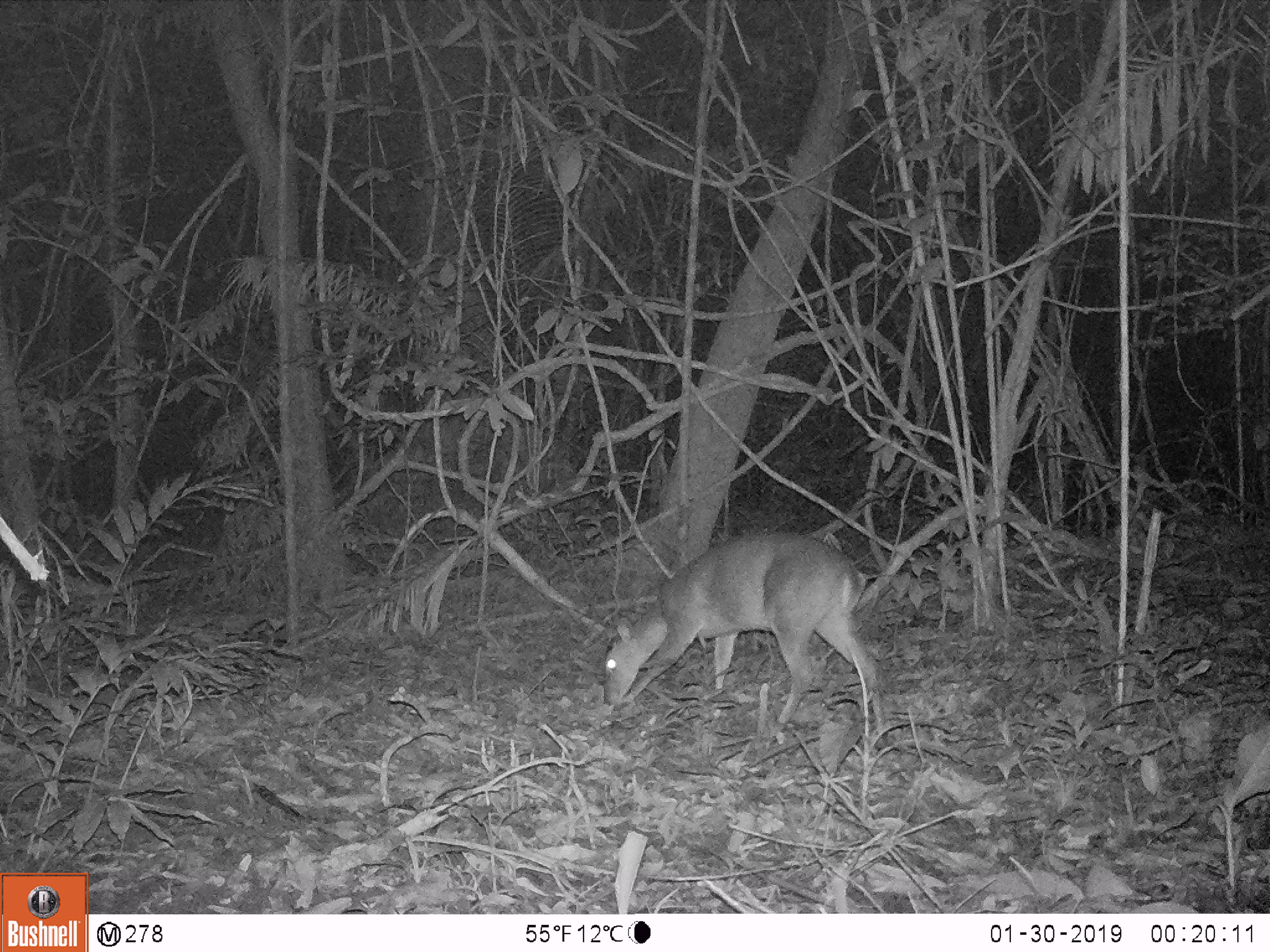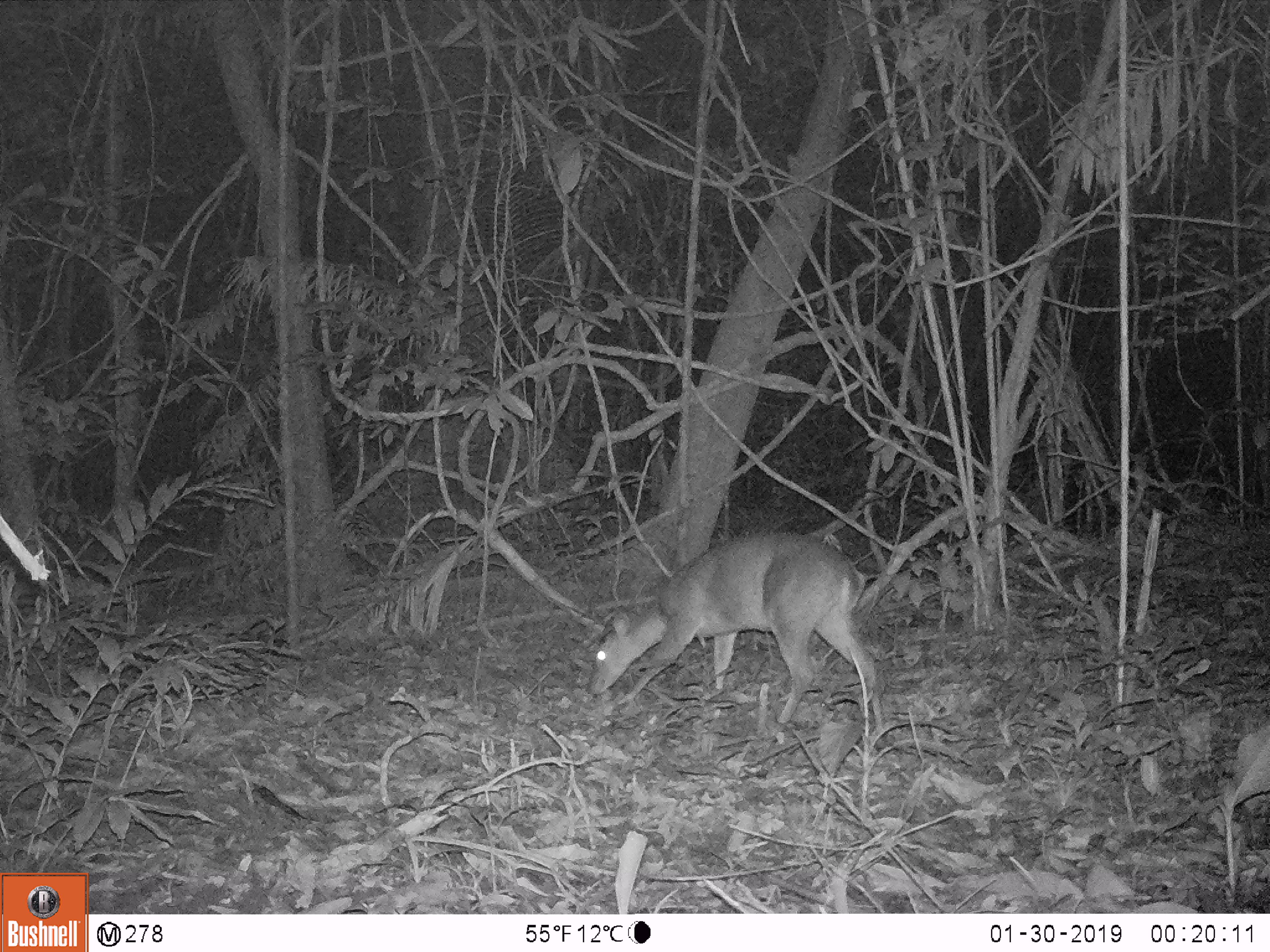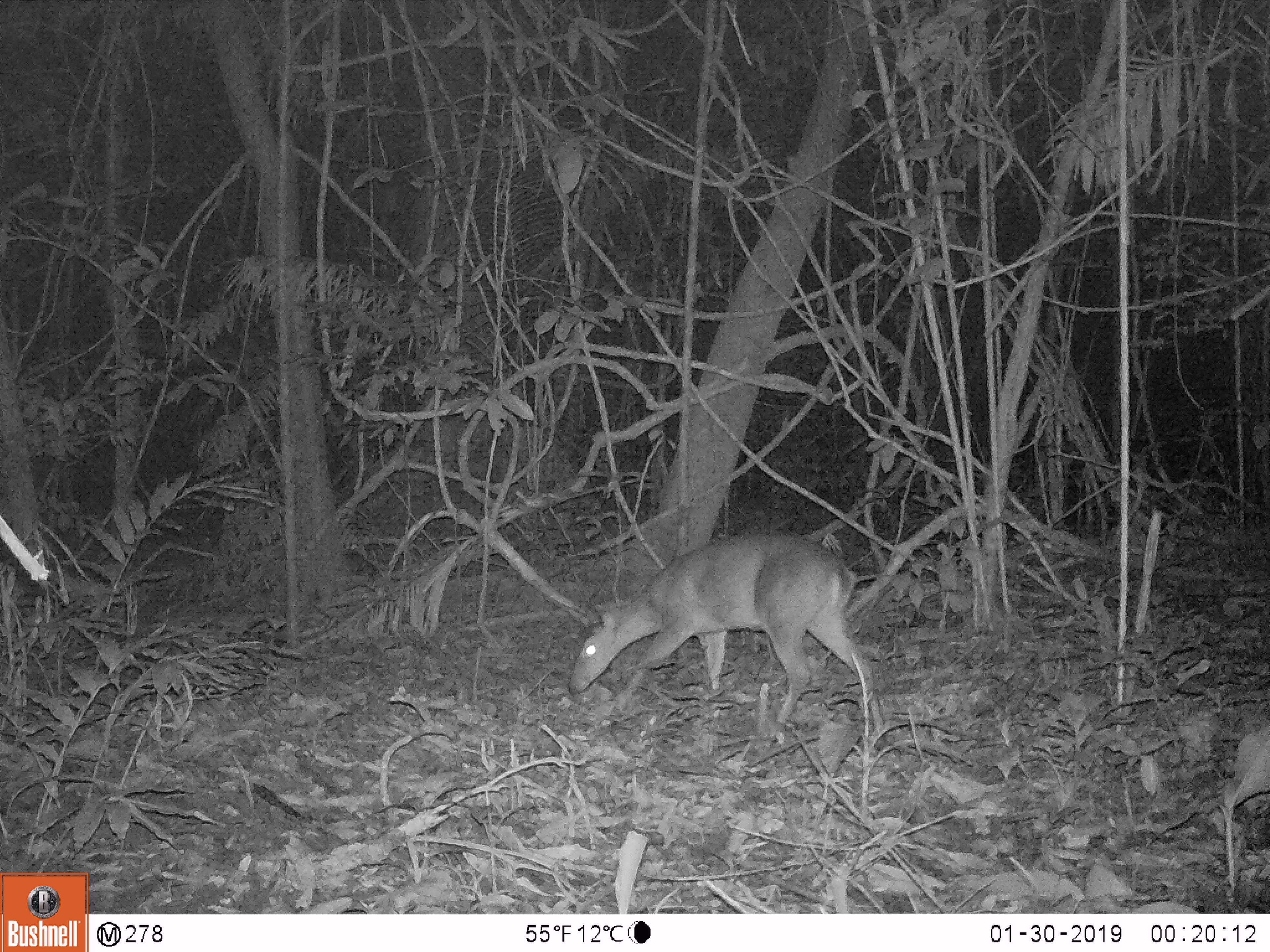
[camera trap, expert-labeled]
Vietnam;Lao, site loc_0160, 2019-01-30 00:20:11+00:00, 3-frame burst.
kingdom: Animalia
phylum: Chordata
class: Mammalia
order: Artiodactyla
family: Cervidae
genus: Muntiacus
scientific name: Muntiacus vuquangensis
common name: large-antlered muntjac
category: large antlered muntjac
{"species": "large antlered muntjac (large-antlered muntjac) (Muntiacus vuquangensis)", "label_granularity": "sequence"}